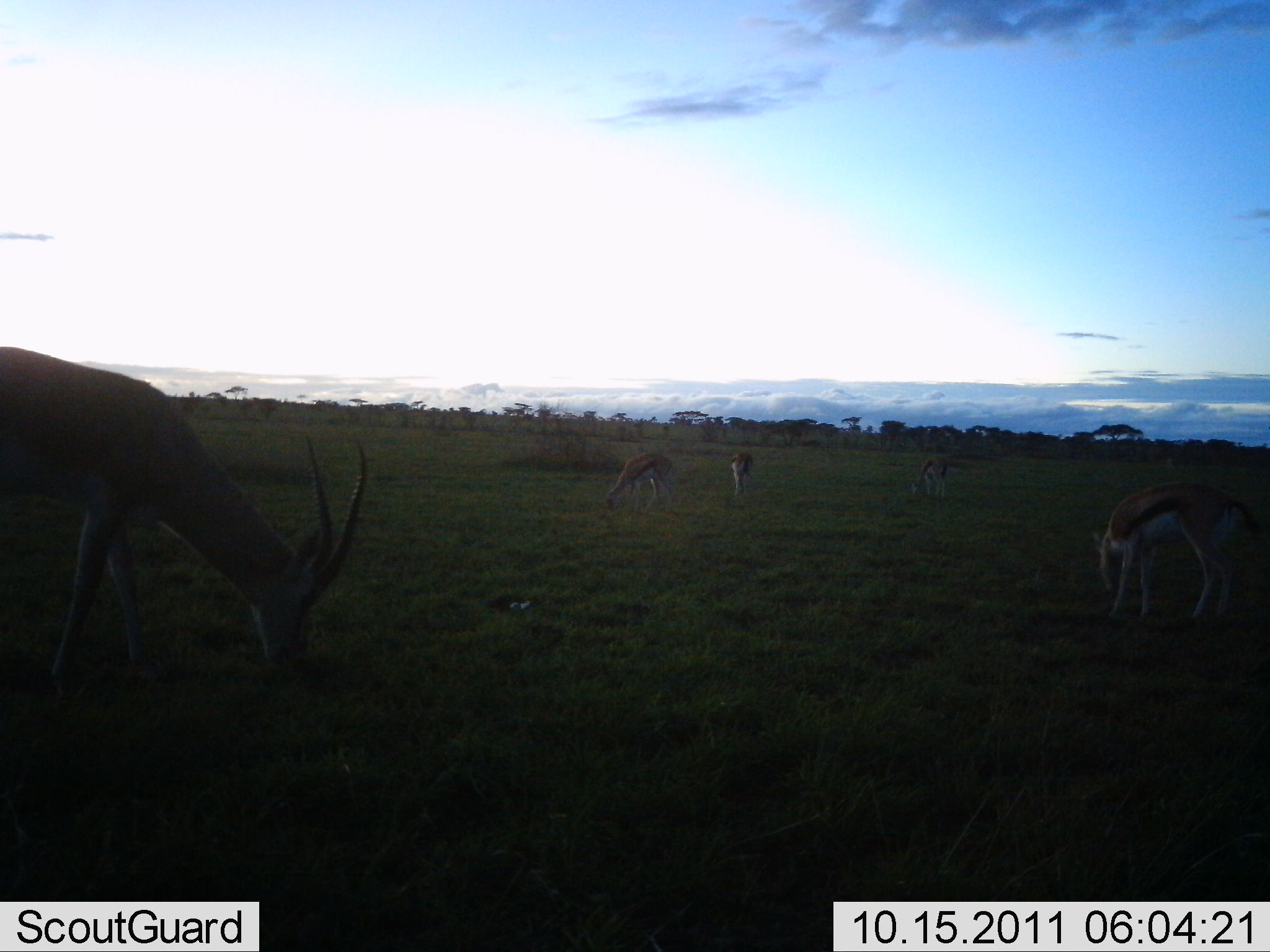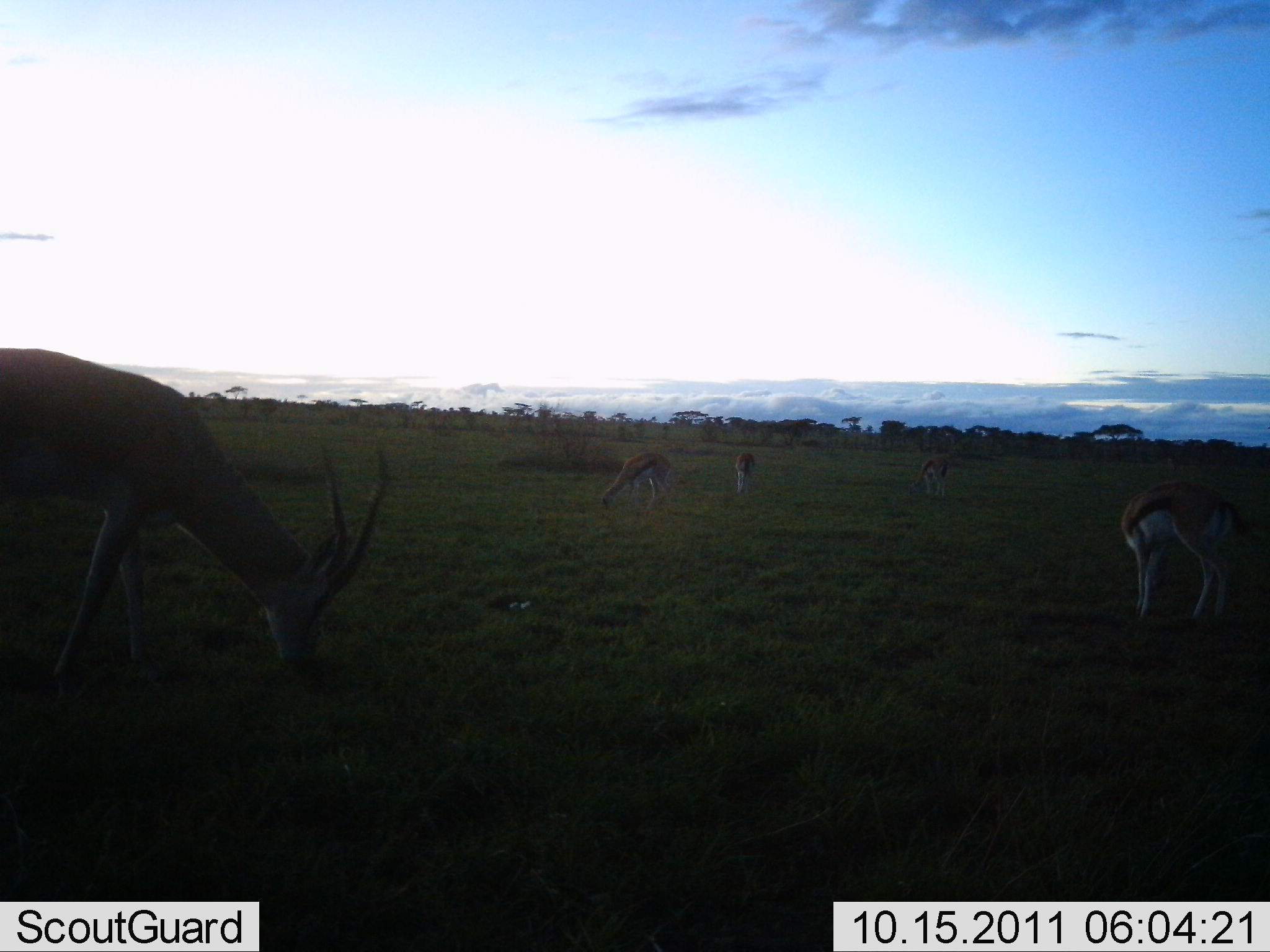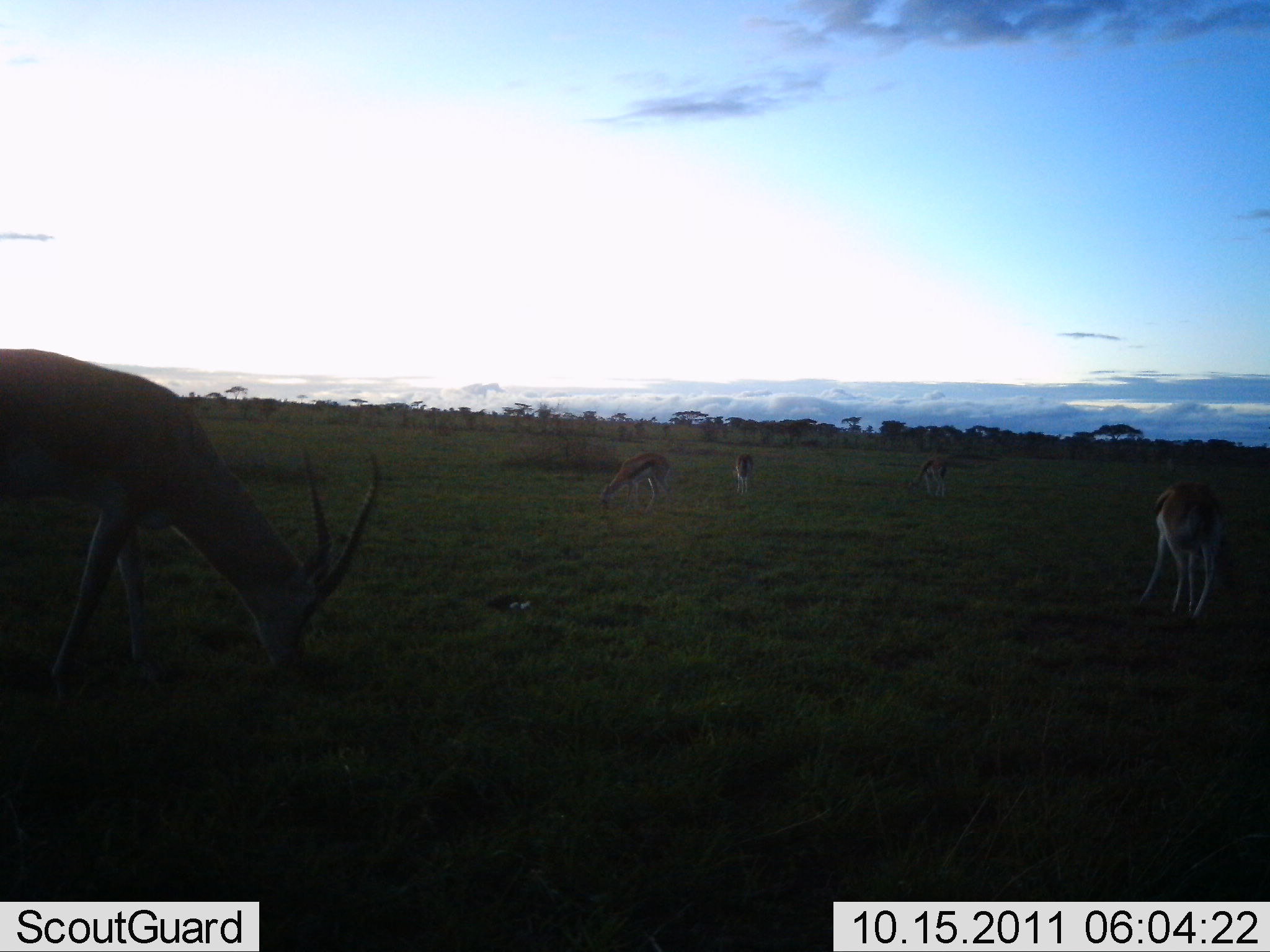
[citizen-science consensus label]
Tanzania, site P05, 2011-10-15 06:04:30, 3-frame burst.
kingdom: Animalia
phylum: Chordata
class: Mammalia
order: Artiodactyla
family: Bovidae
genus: Eudorcas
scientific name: Eudorcas thomsonii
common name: thomson's gazelle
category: gazellethomsons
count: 5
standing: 36%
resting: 0%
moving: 7%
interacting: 0%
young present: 0%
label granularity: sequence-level